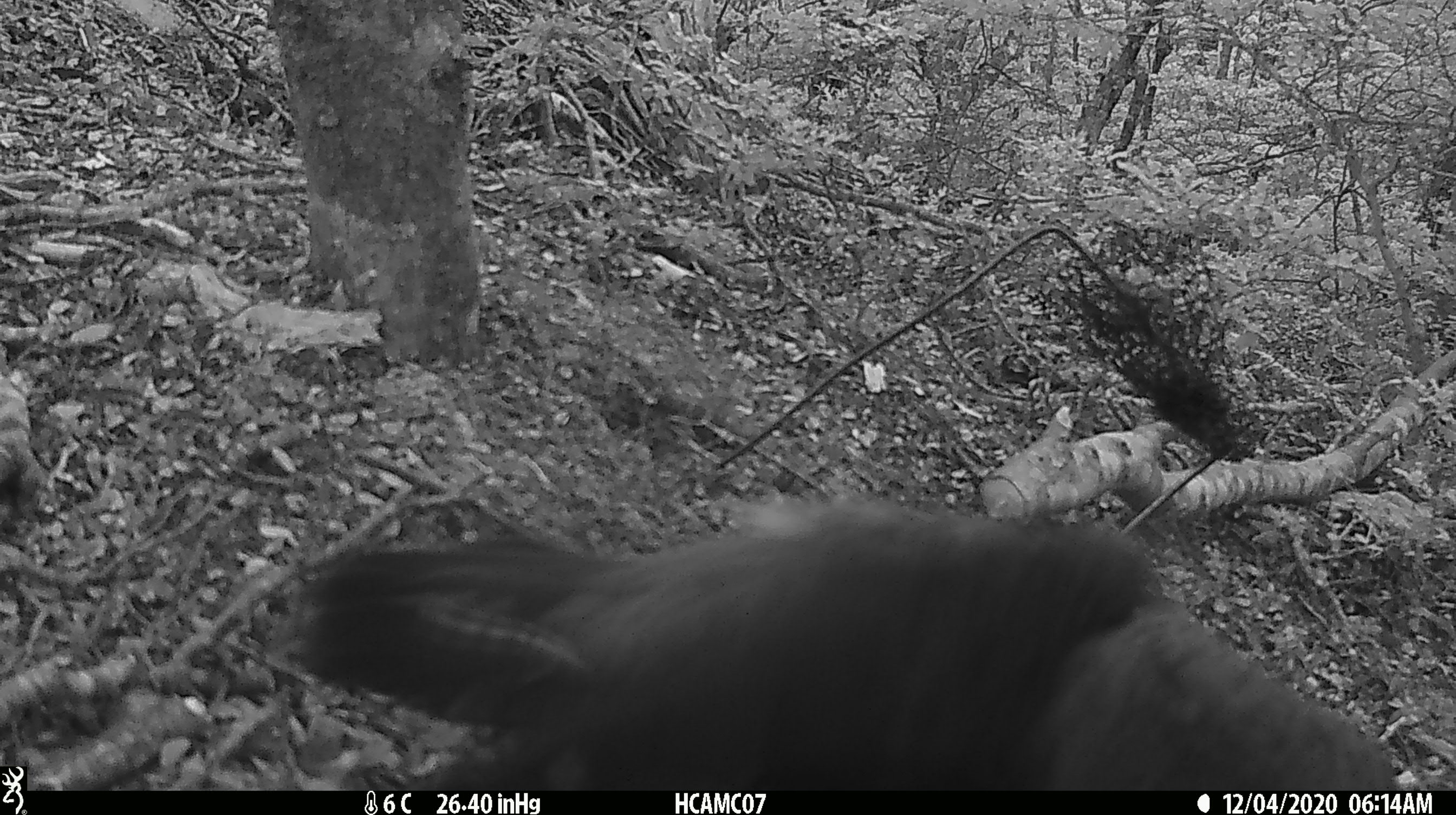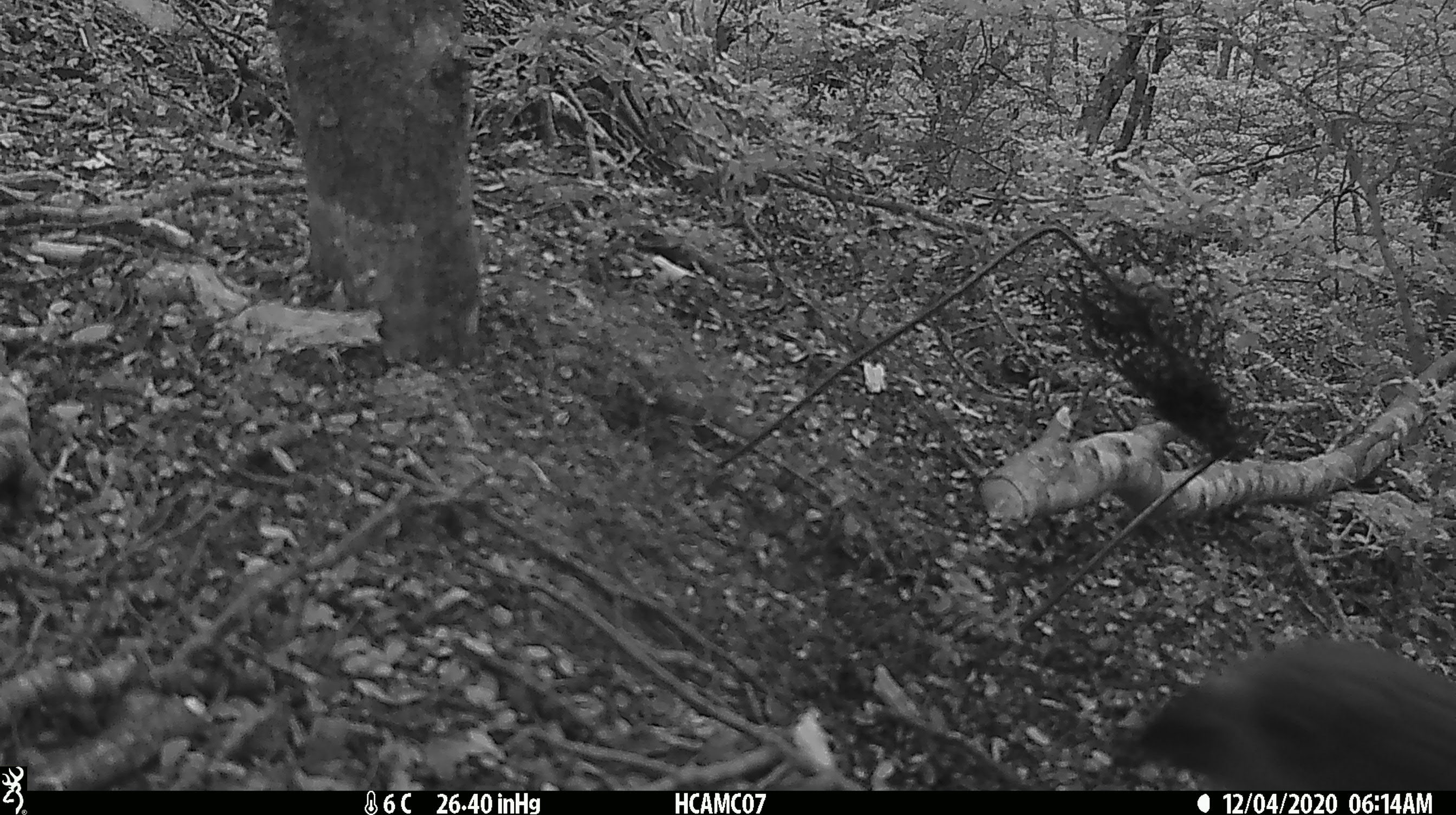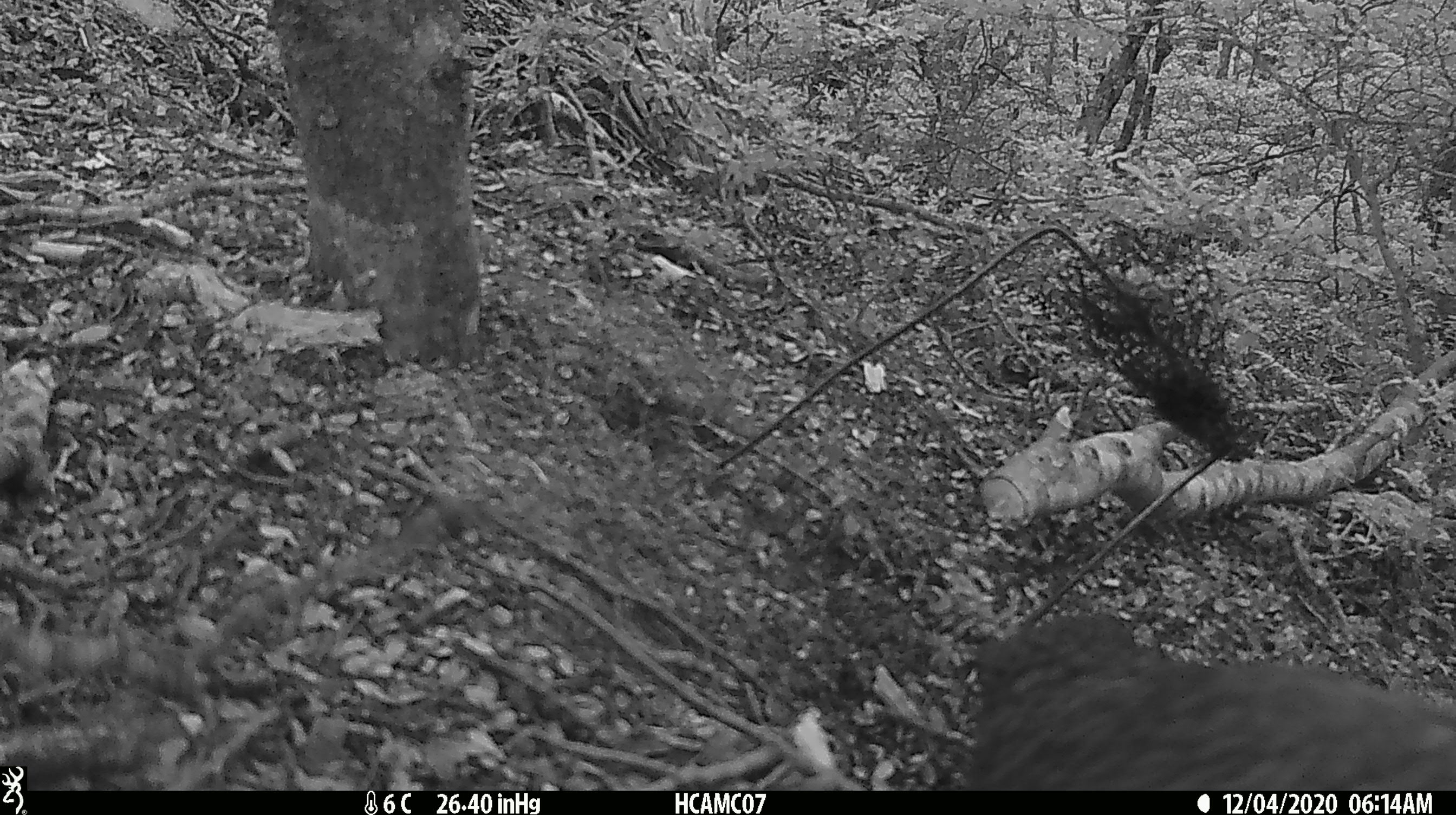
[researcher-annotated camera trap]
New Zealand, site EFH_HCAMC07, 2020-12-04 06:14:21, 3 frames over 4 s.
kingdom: Animalia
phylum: Chordata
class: Aves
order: Psittaciformes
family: Strigopidae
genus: Nestor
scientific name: Nestor notabilis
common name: kea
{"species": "kea (Nestor notabilis)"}